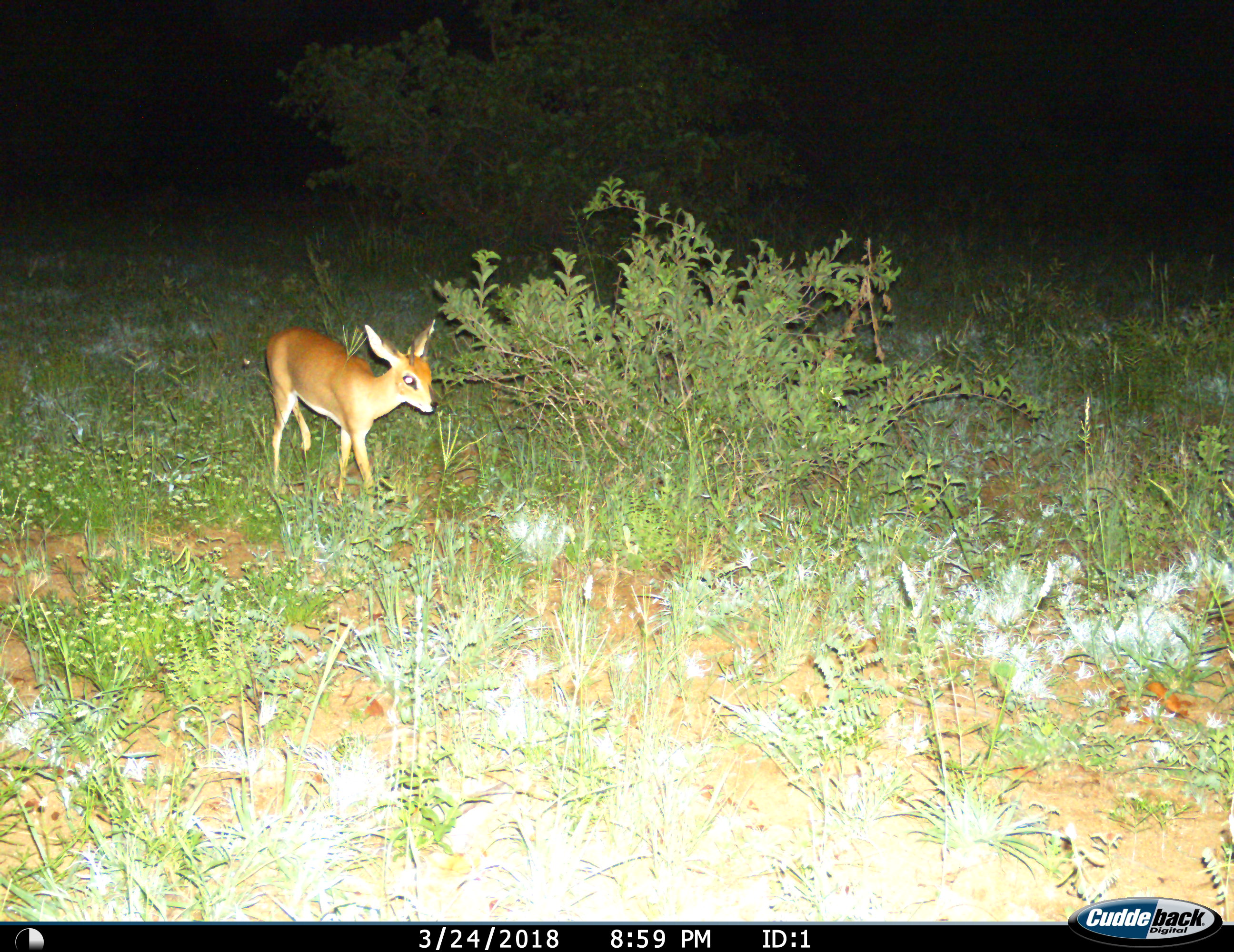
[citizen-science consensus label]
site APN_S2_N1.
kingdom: Animalia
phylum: Chordata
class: Mammalia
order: Artiodactyla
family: Bovidae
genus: Raphicerus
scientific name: Raphicerus campestris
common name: steenbok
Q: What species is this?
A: Steenbok (Raphicerus campestris).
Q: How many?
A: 1.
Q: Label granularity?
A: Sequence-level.